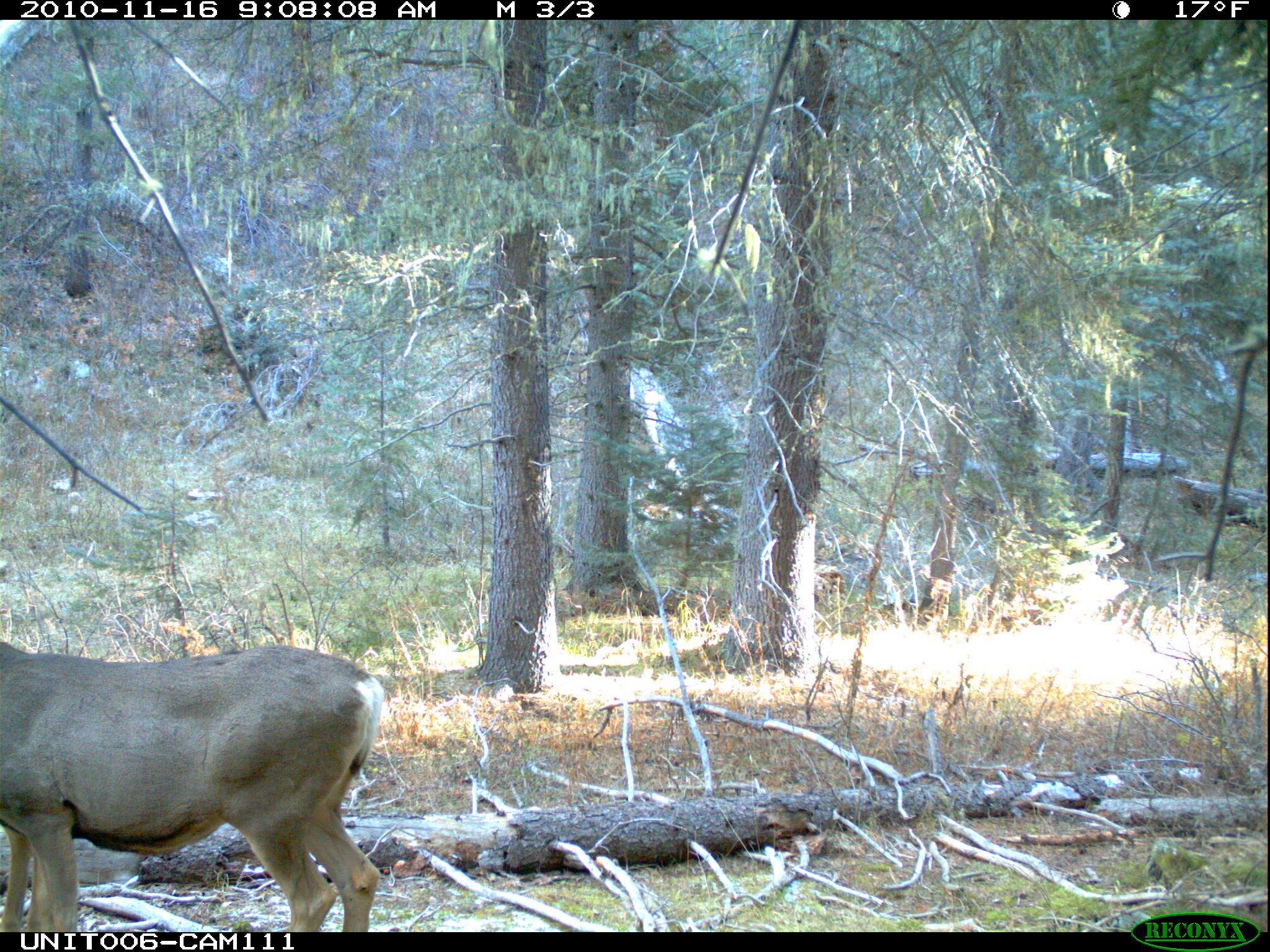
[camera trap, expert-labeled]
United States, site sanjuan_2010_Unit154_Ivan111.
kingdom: Animalia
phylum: Chordata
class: Mammalia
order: Artiodactyla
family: Cervidae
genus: Odocoileus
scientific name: Odocoileus hemionus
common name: mule deer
Odocoileus hemionus (mule deer).